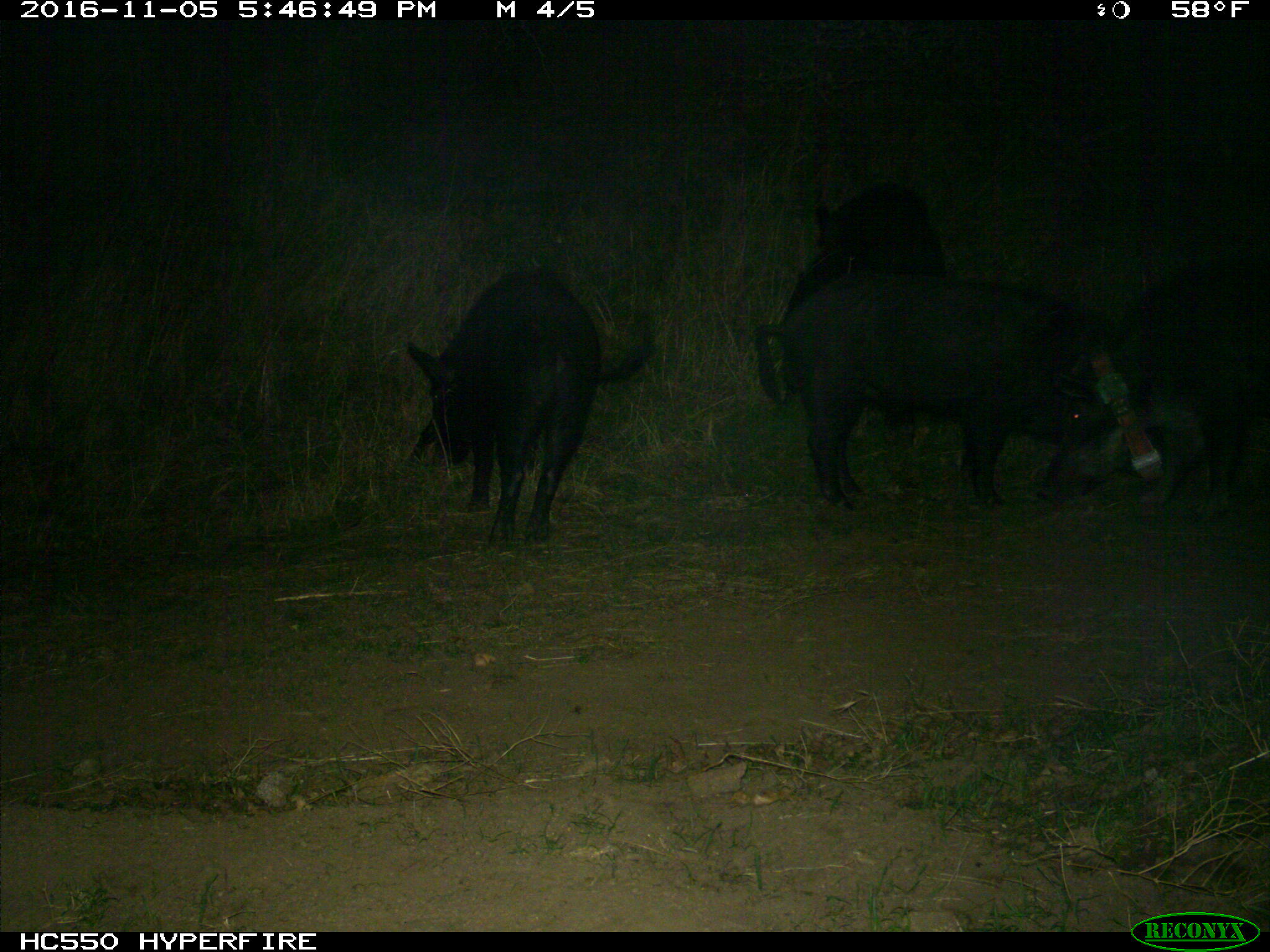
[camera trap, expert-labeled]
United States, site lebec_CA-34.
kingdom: Animalia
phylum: Chordata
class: Mammalia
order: Artiodactyla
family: Suidae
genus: Sus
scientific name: Sus scrofa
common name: wild boar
Sus scrofa (wild boar).